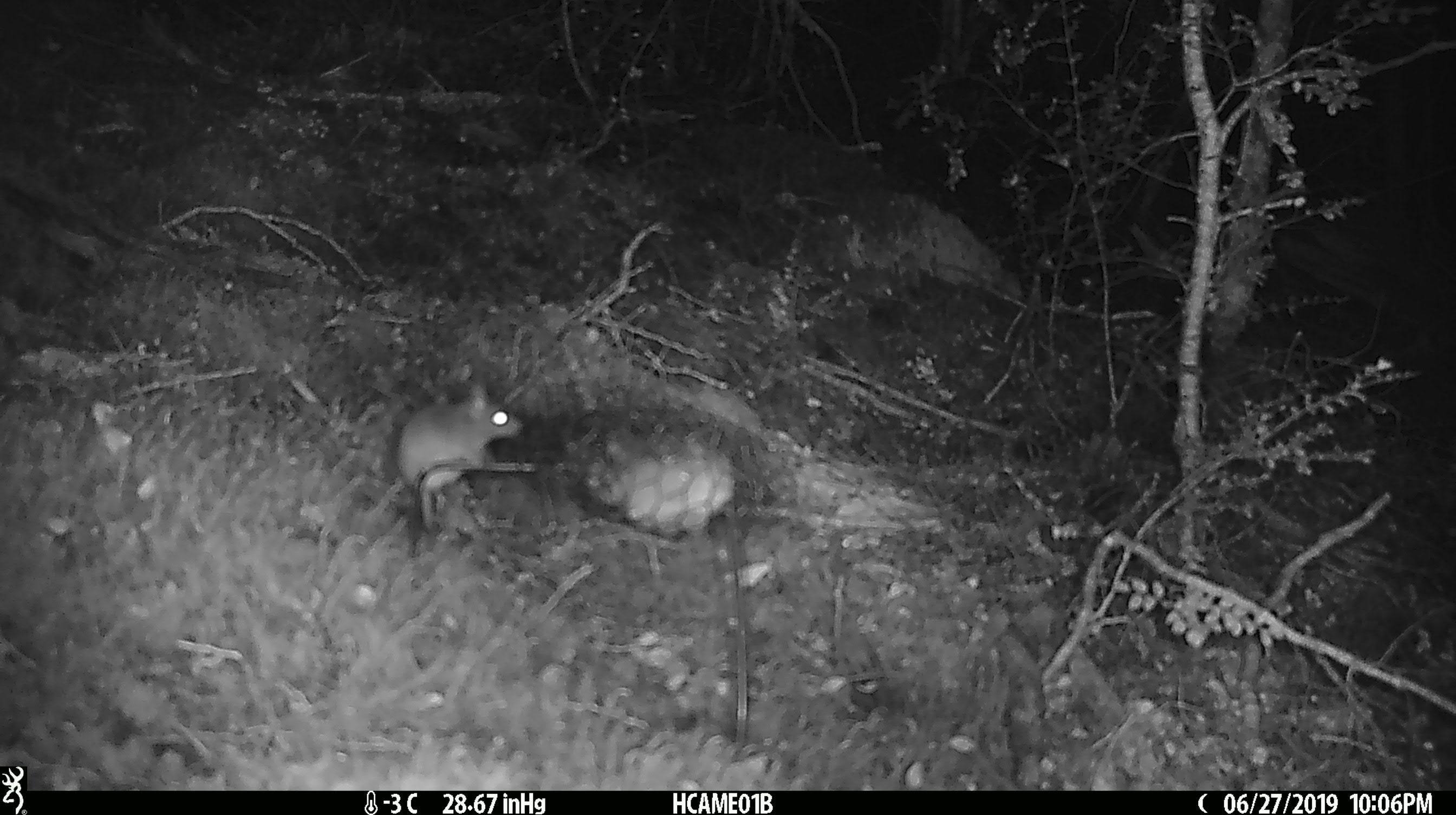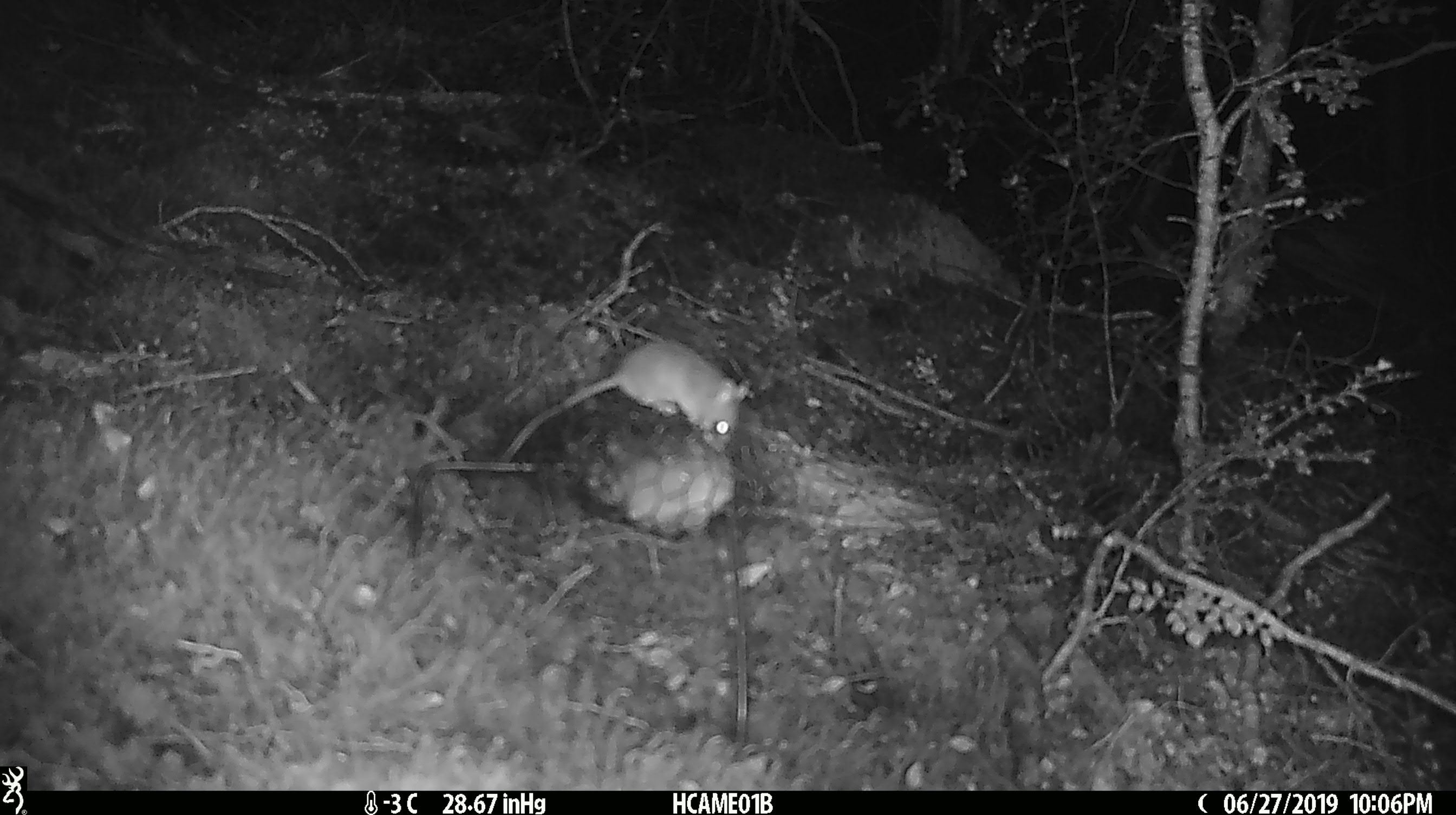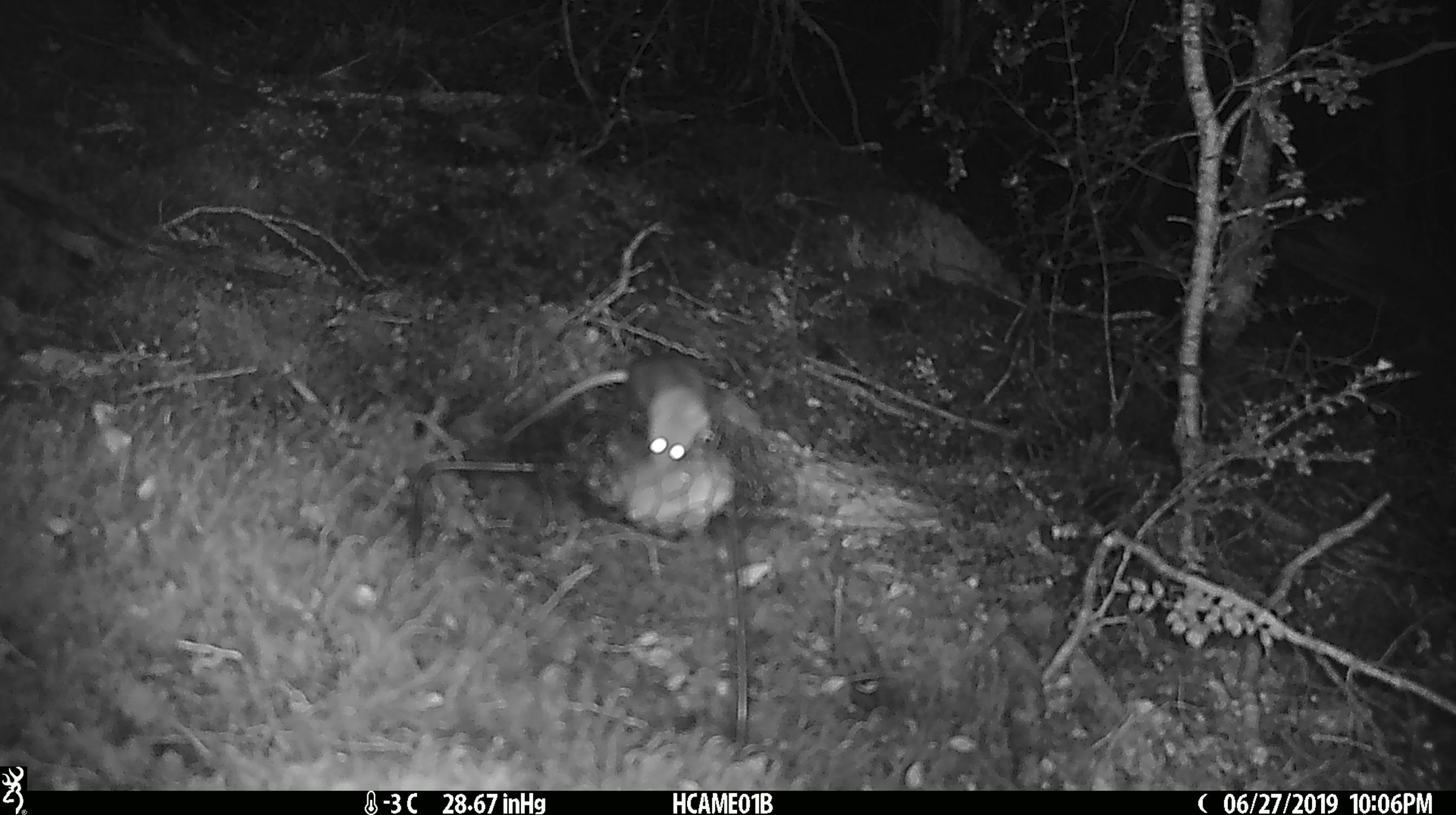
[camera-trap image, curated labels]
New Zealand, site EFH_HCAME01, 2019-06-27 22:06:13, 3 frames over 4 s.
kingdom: Animalia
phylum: Chordata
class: Mammalia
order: Rodentia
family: Muridae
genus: Mus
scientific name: Mus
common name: mouse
Mouse (Mus).